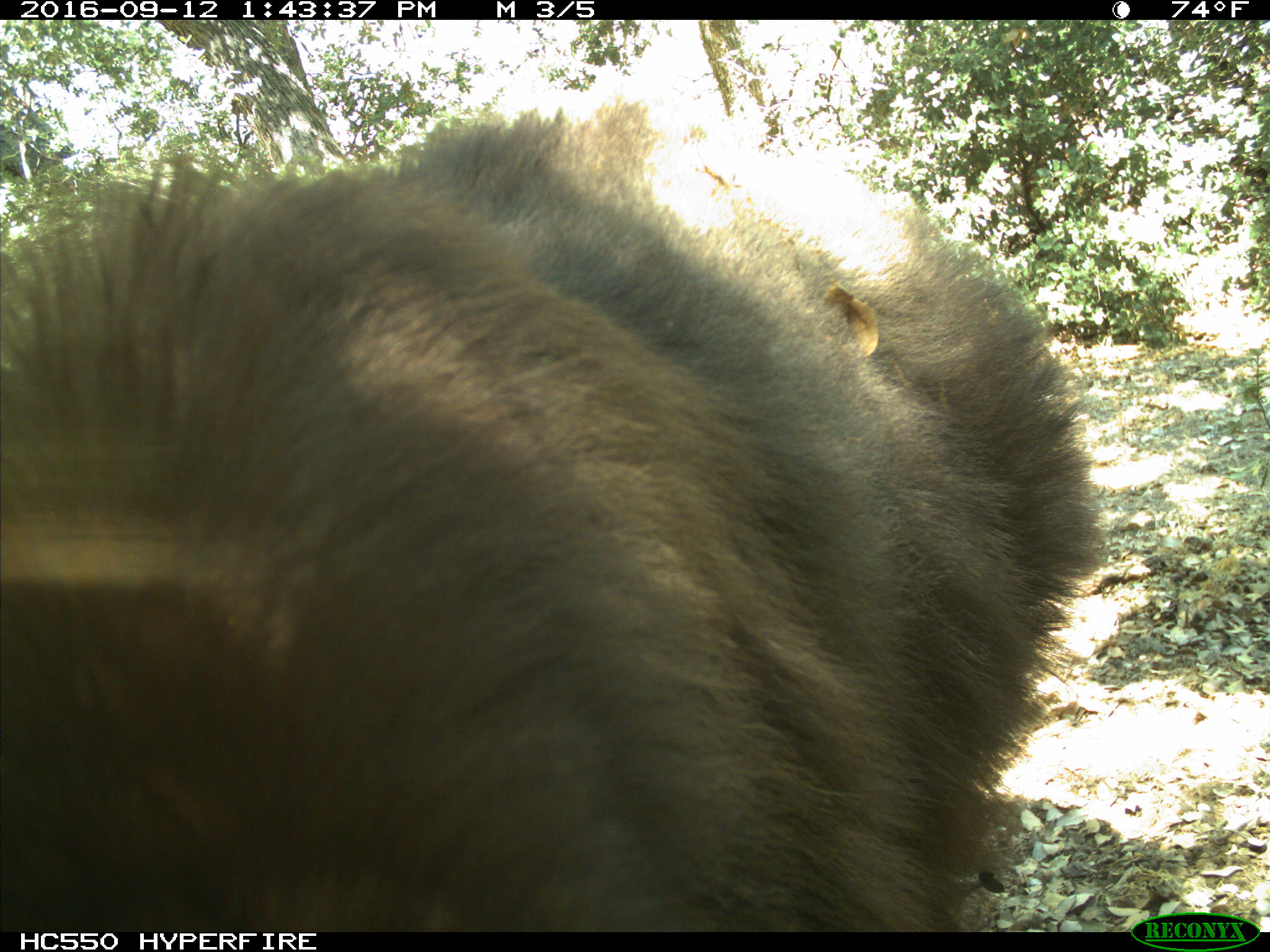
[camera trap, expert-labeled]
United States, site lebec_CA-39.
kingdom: Animalia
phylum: Chordata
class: Mammalia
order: Carnivora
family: Ursidae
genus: Ursus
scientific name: Ursus americanus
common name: american black bear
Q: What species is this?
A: Ursus americanus (american black bear).